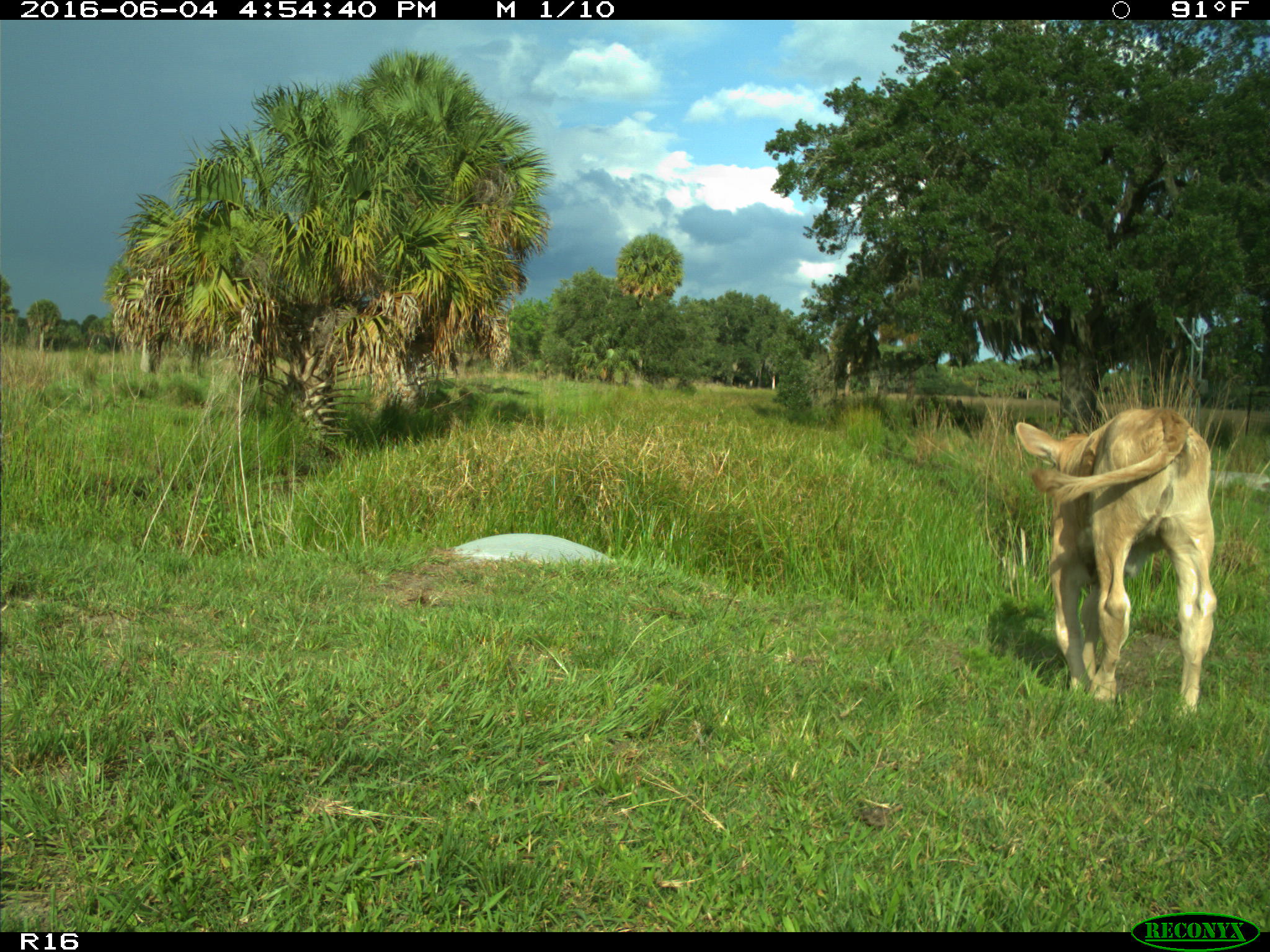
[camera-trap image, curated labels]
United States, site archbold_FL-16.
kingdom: Animalia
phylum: Chordata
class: Mammalia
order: Artiodactyla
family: Bovidae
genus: Bos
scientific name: Bos taurus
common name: domestic cow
Bos taurus (domestic cow).